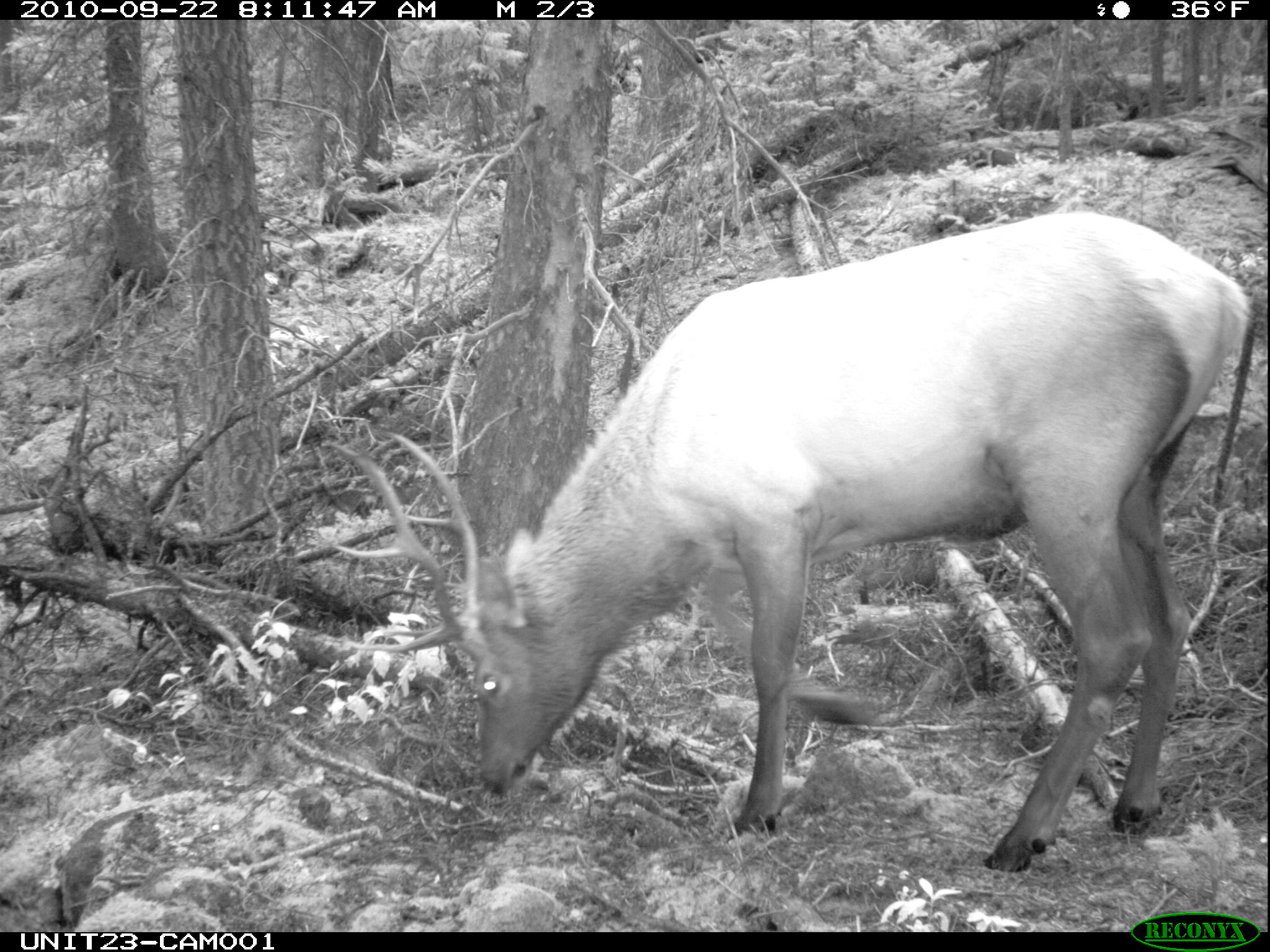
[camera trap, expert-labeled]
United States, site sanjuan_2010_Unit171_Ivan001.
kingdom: Animalia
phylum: Chordata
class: Mammalia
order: Artiodactyla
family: Cervidae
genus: Cervus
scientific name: Cervus elaphus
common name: red deer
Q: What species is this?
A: Cervus elaphus (red deer).